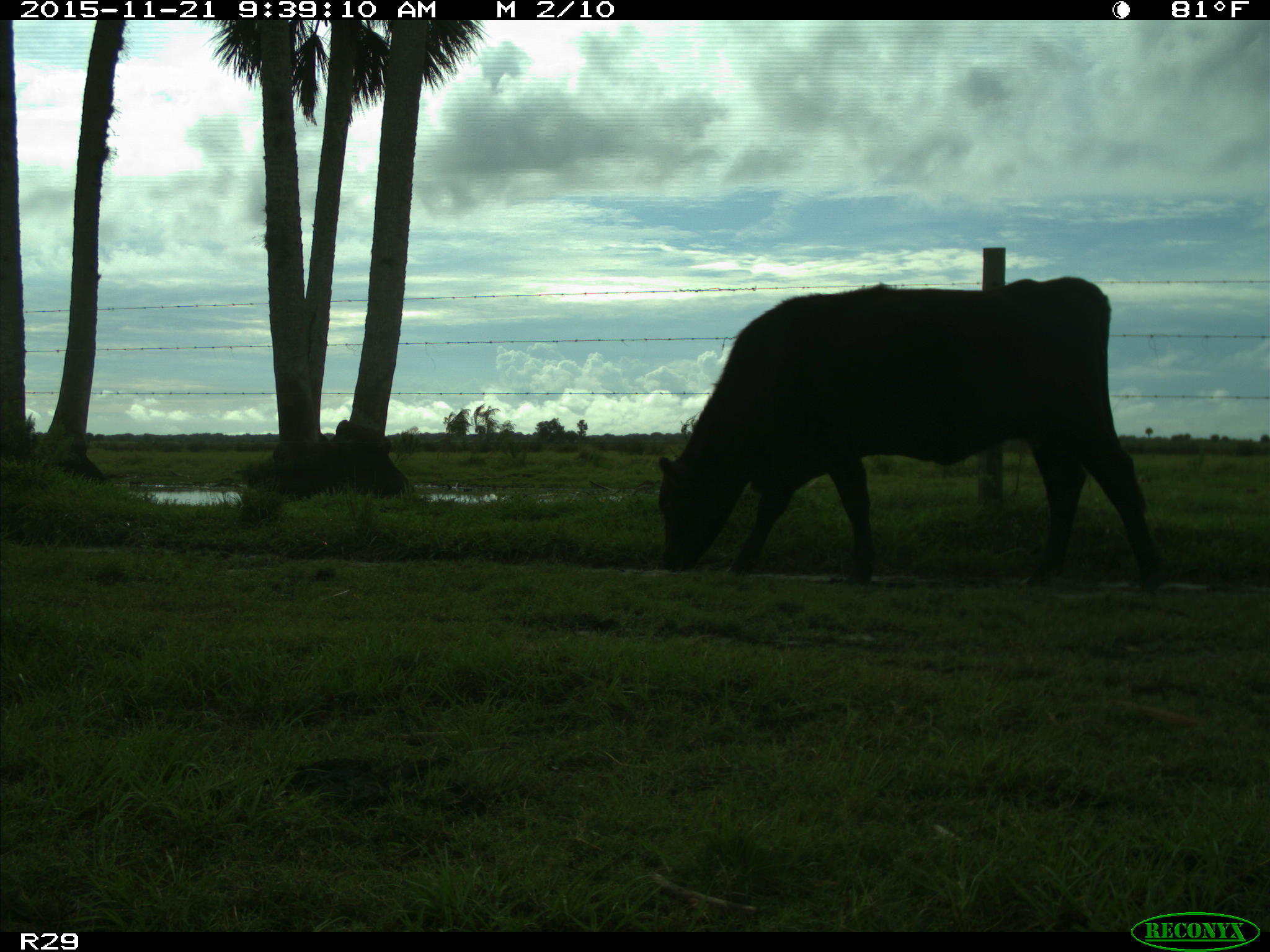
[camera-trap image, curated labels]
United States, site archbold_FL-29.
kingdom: Animalia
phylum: Chordata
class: Mammalia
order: Artiodactyla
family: Bovidae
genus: Bos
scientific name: Bos taurus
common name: domestic cow